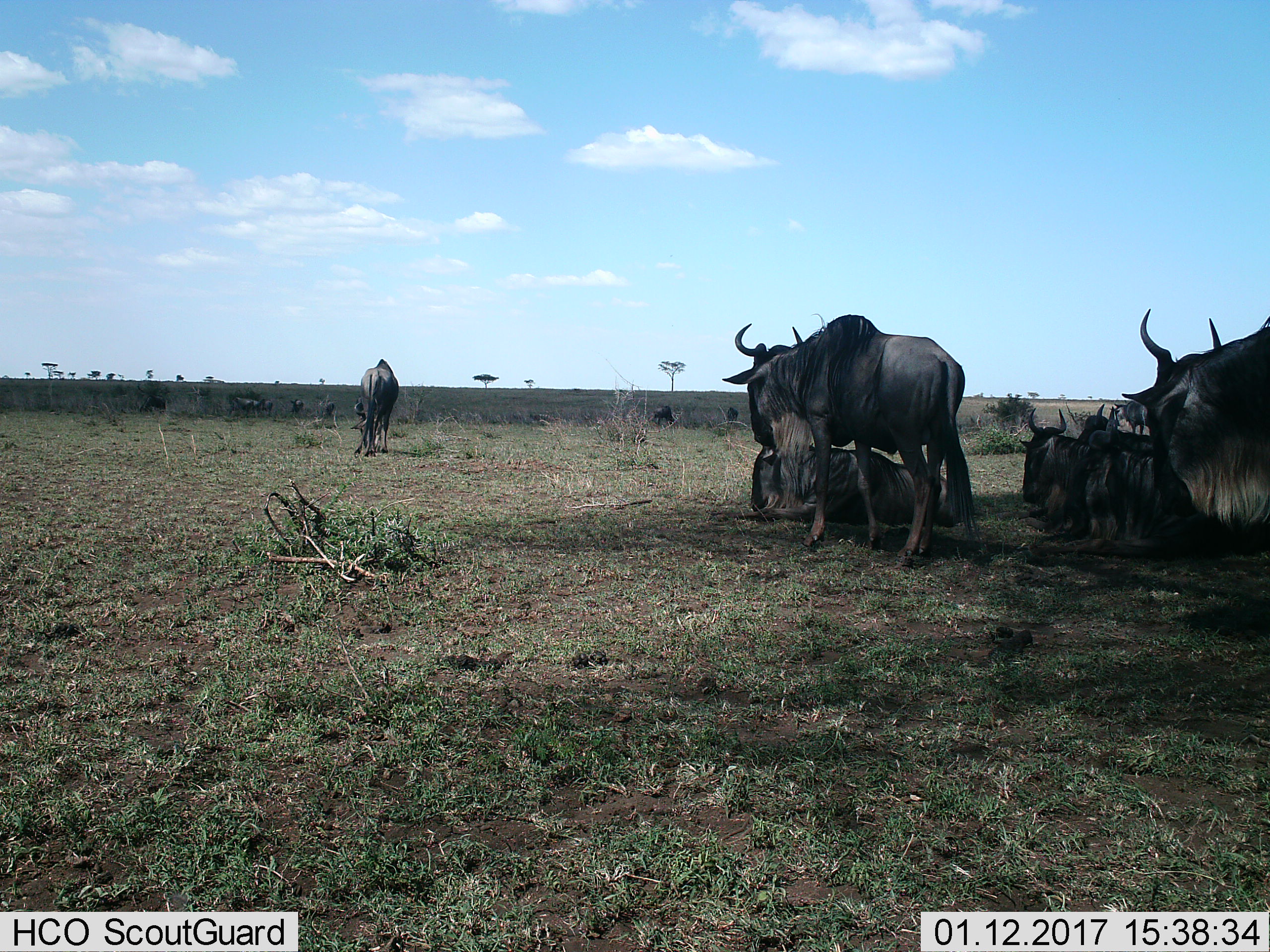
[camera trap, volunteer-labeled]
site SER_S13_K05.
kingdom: Animalia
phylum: Chordata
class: Mammalia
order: Artiodactyla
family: Bovidae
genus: Connochaetes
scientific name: Connochaetes taurinus taurinus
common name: blue wildebeest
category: wildebeestblue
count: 11-50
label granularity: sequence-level